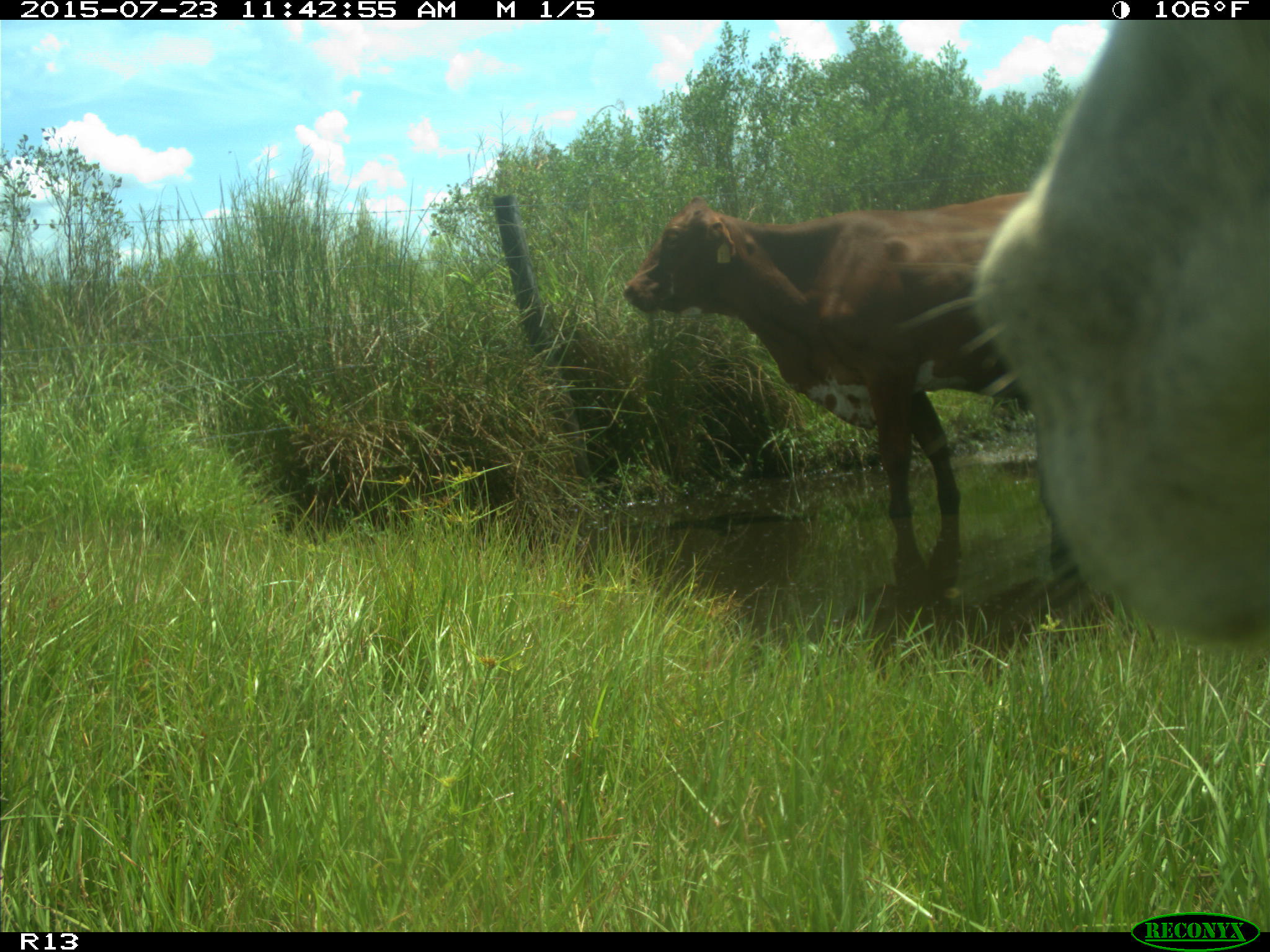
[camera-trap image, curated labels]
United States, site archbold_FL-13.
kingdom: Animalia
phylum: Chordata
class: Mammalia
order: Artiodactyla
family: Bovidae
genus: Bos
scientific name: Bos taurus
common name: domestic cow